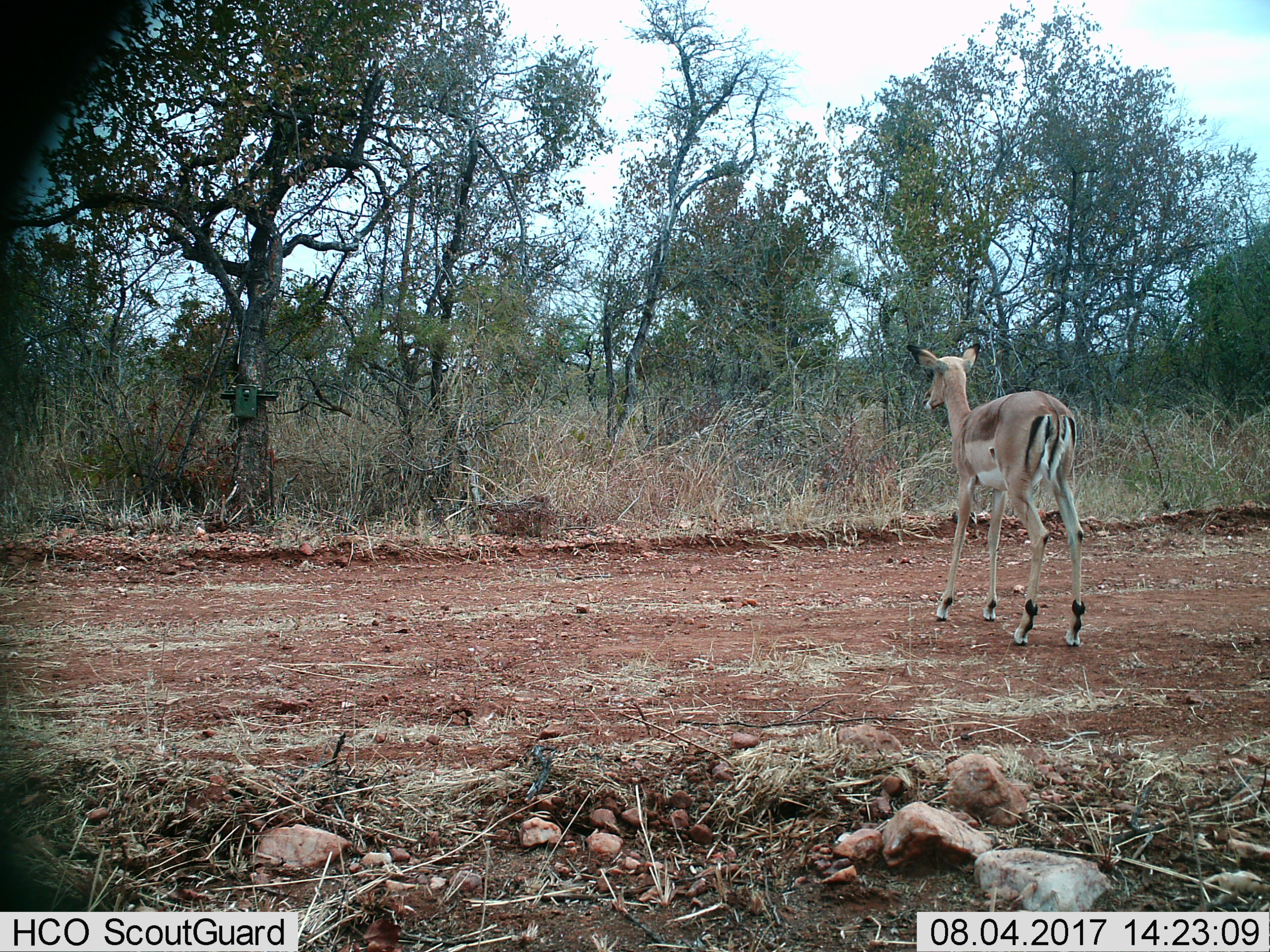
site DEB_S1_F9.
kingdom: Animalia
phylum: Chordata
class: Mammalia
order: Artiodactyla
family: Bovidae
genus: Aepyceros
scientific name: Aepyceros melampus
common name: impala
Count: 1.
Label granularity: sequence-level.